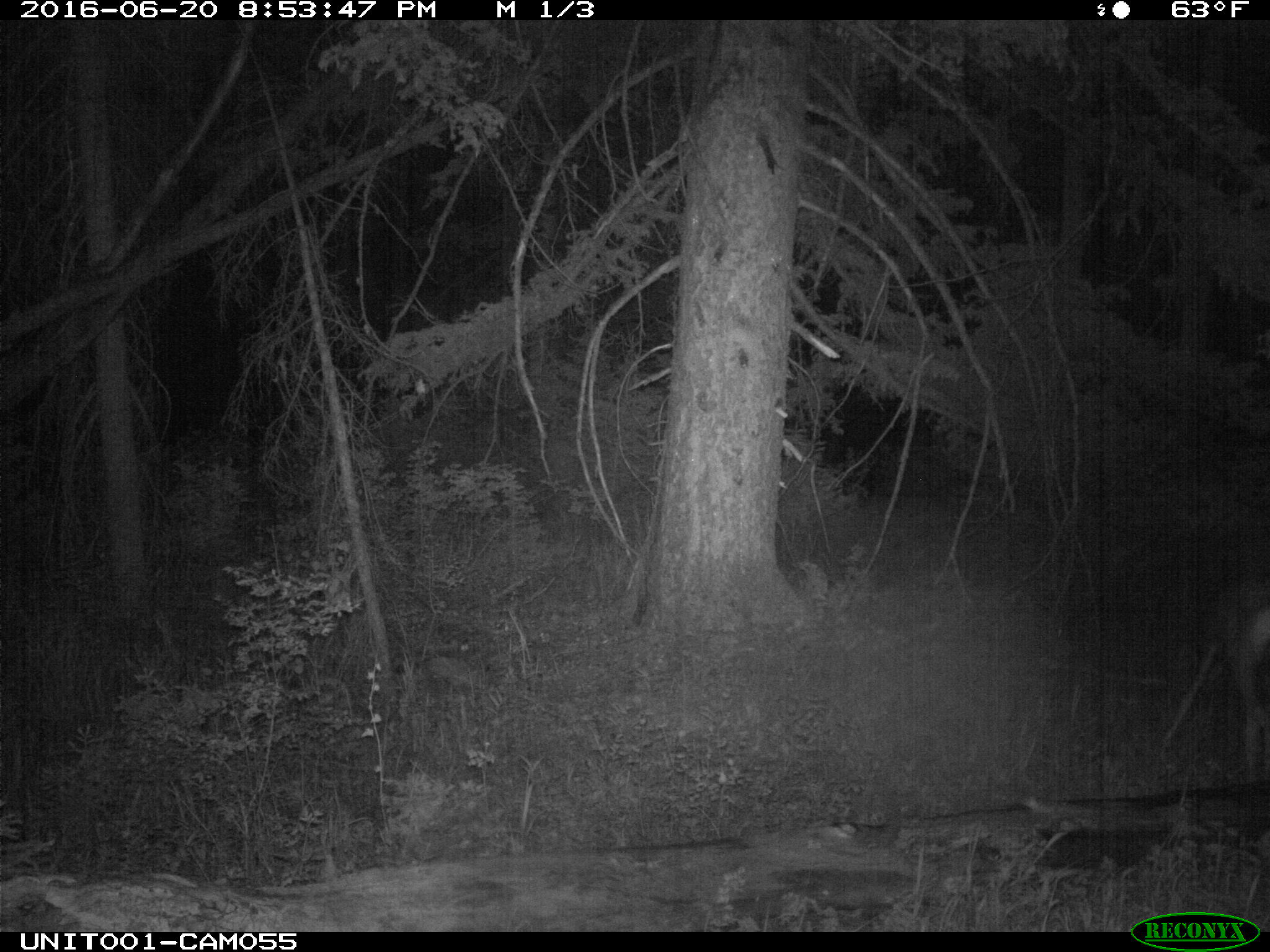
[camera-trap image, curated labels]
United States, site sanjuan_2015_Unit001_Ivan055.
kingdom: Animalia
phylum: Chordata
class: Mammalia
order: Artiodactyla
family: Cervidae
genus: Odocoileus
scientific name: Odocoileus hemionus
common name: mule deer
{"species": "Odocoileus hemionus (mule deer)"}